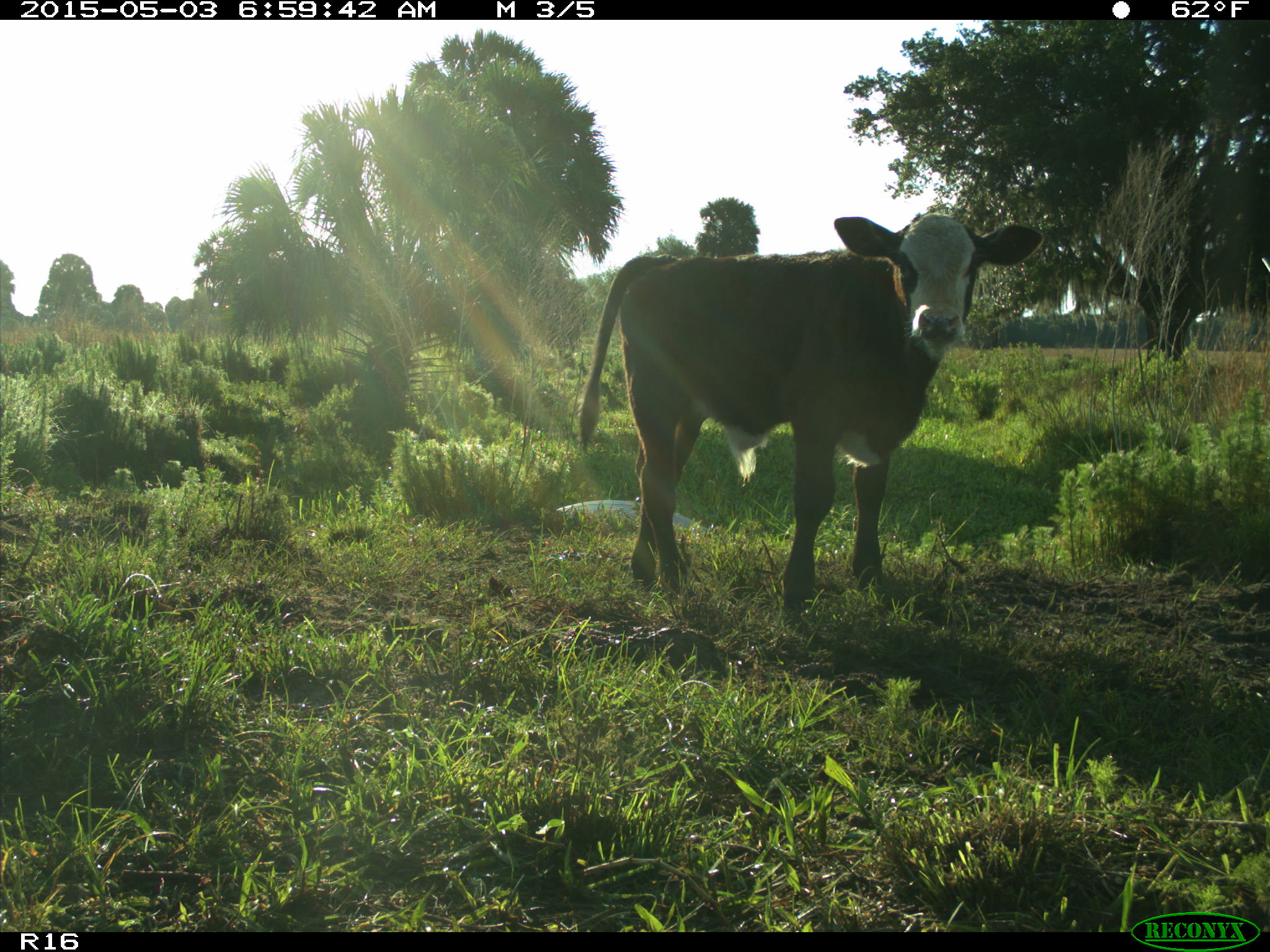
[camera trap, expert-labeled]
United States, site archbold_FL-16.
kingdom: Animalia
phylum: Chordata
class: Mammalia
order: Artiodactyla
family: Bovidae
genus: Bos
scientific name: Bos taurus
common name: domestic cow